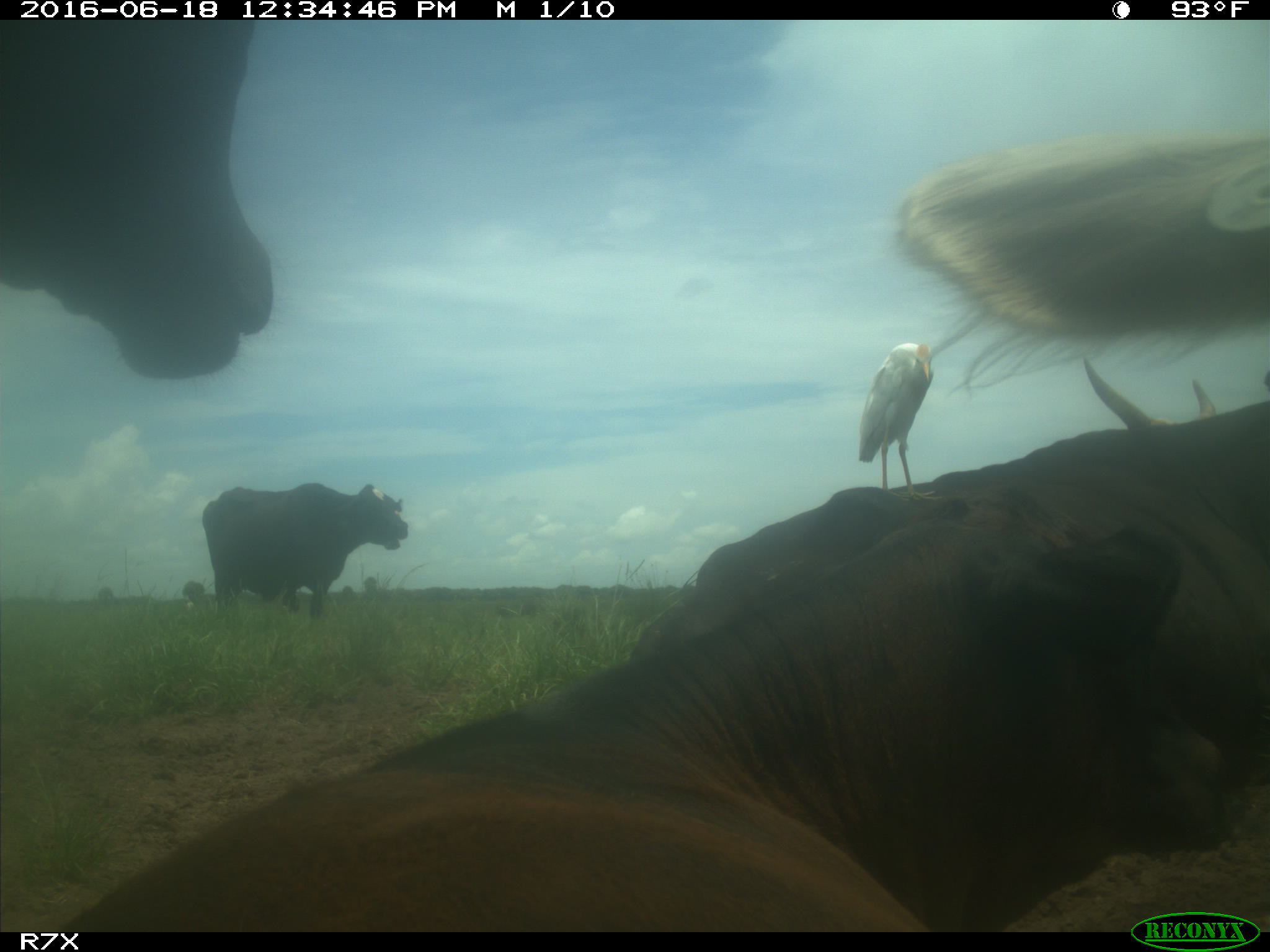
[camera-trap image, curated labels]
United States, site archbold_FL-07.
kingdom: Animalia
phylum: Chordata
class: Mammalia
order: Artiodactyla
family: Bovidae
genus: Bos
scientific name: Bos taurus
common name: domestic cow